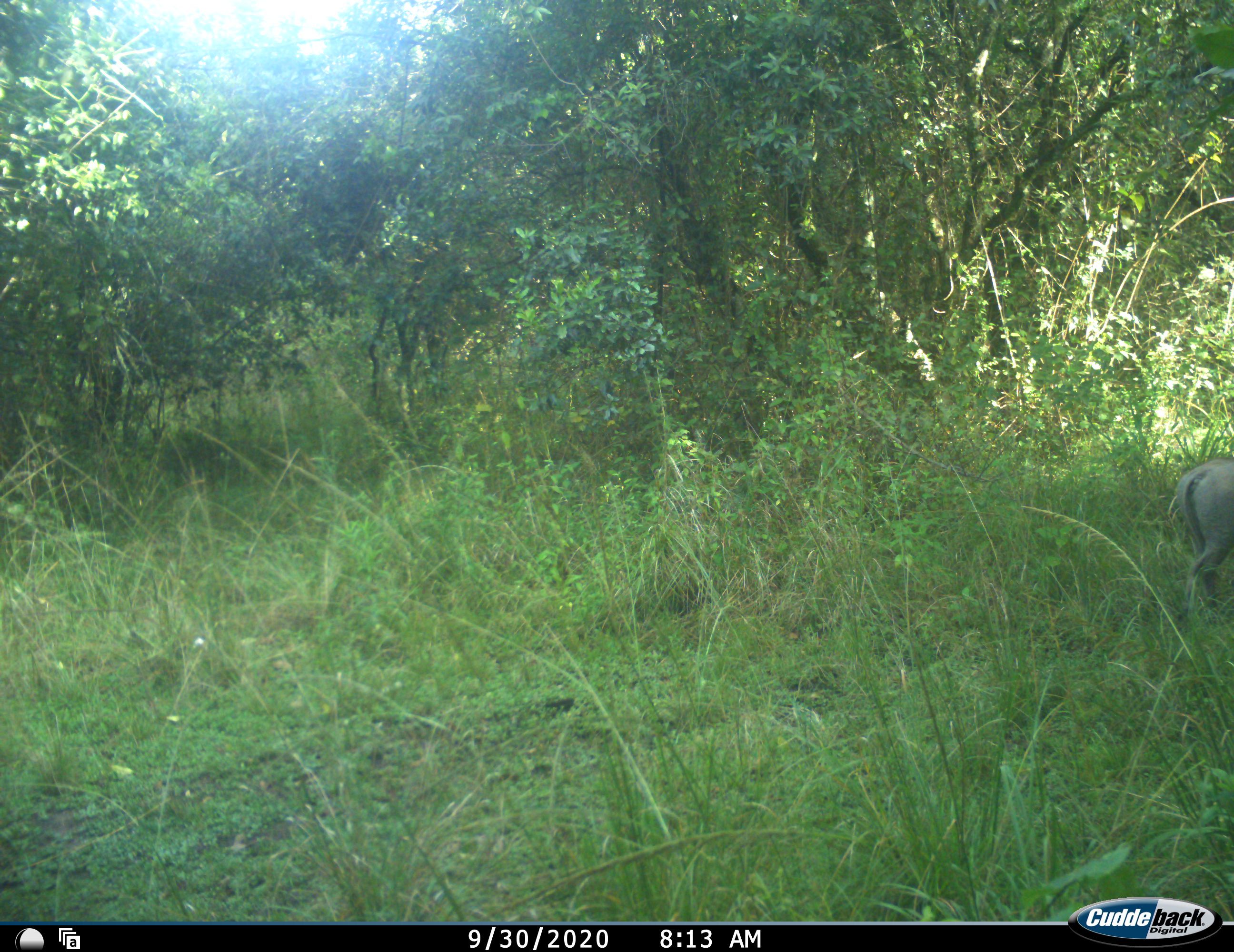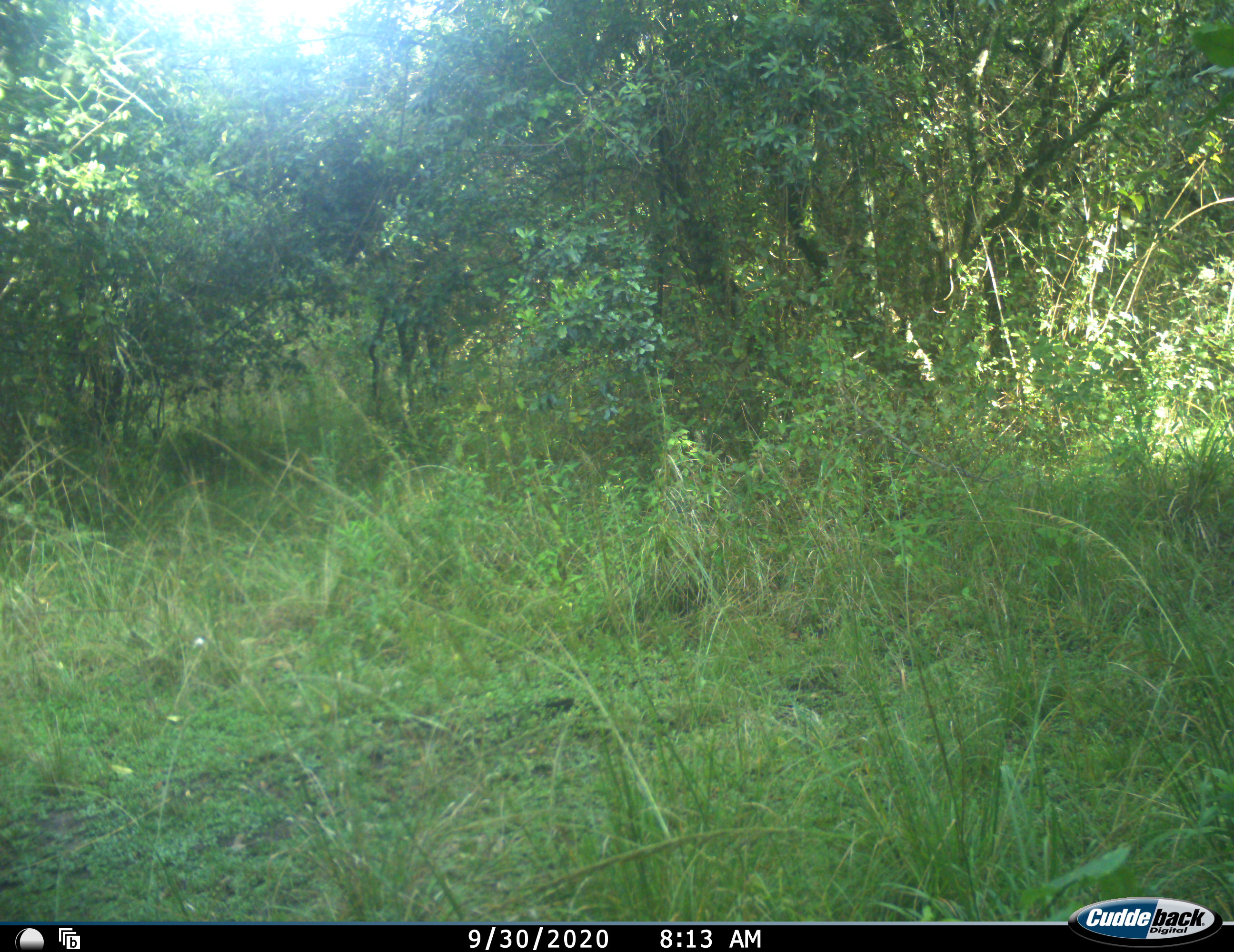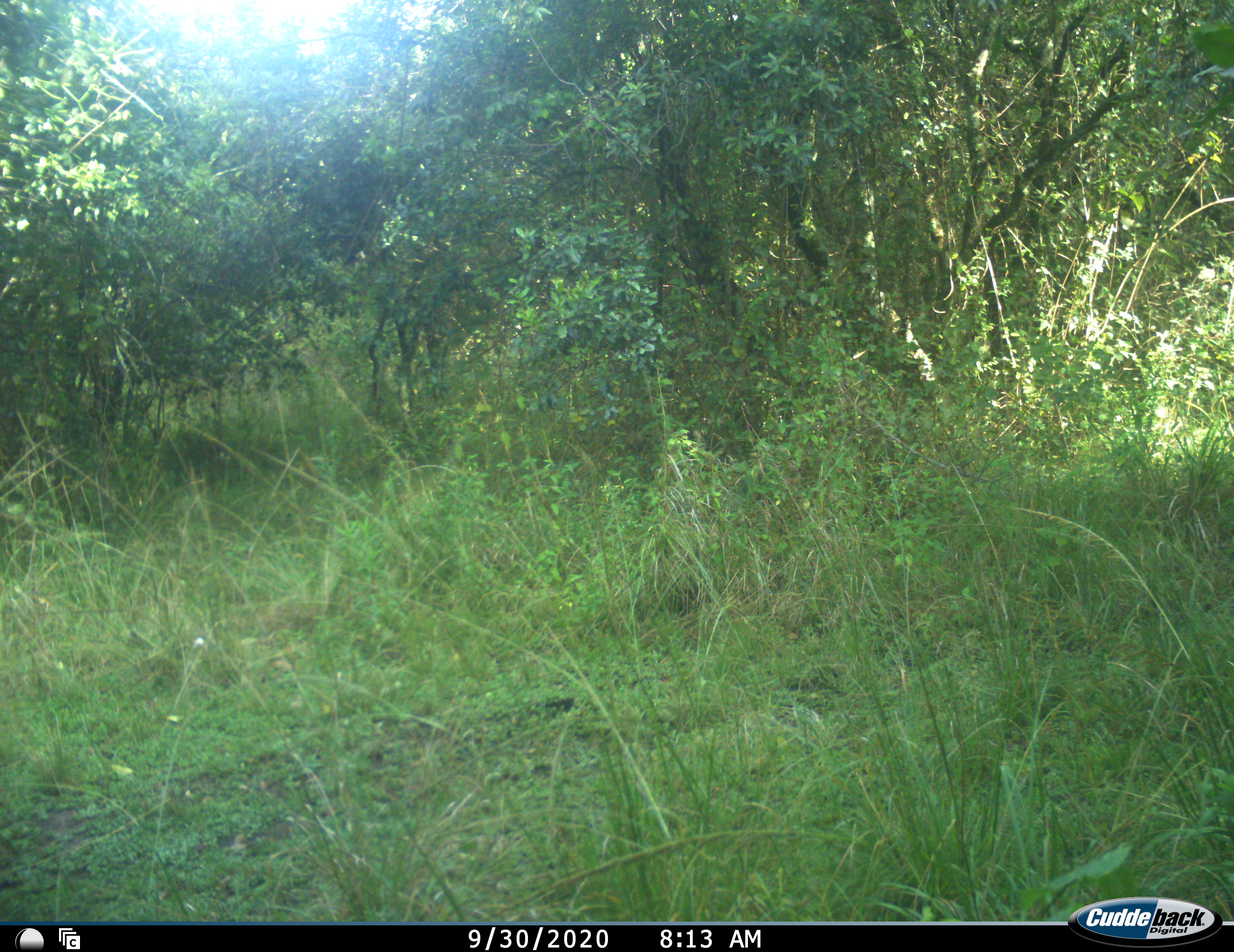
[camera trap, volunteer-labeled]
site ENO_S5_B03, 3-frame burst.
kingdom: Animalia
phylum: Chordata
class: Mammalia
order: Artiodactyla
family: Suidae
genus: Phacochoerus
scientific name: Phacochoerus africanus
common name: warthog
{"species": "warthog (Phacochoerus africanus)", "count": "1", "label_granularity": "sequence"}